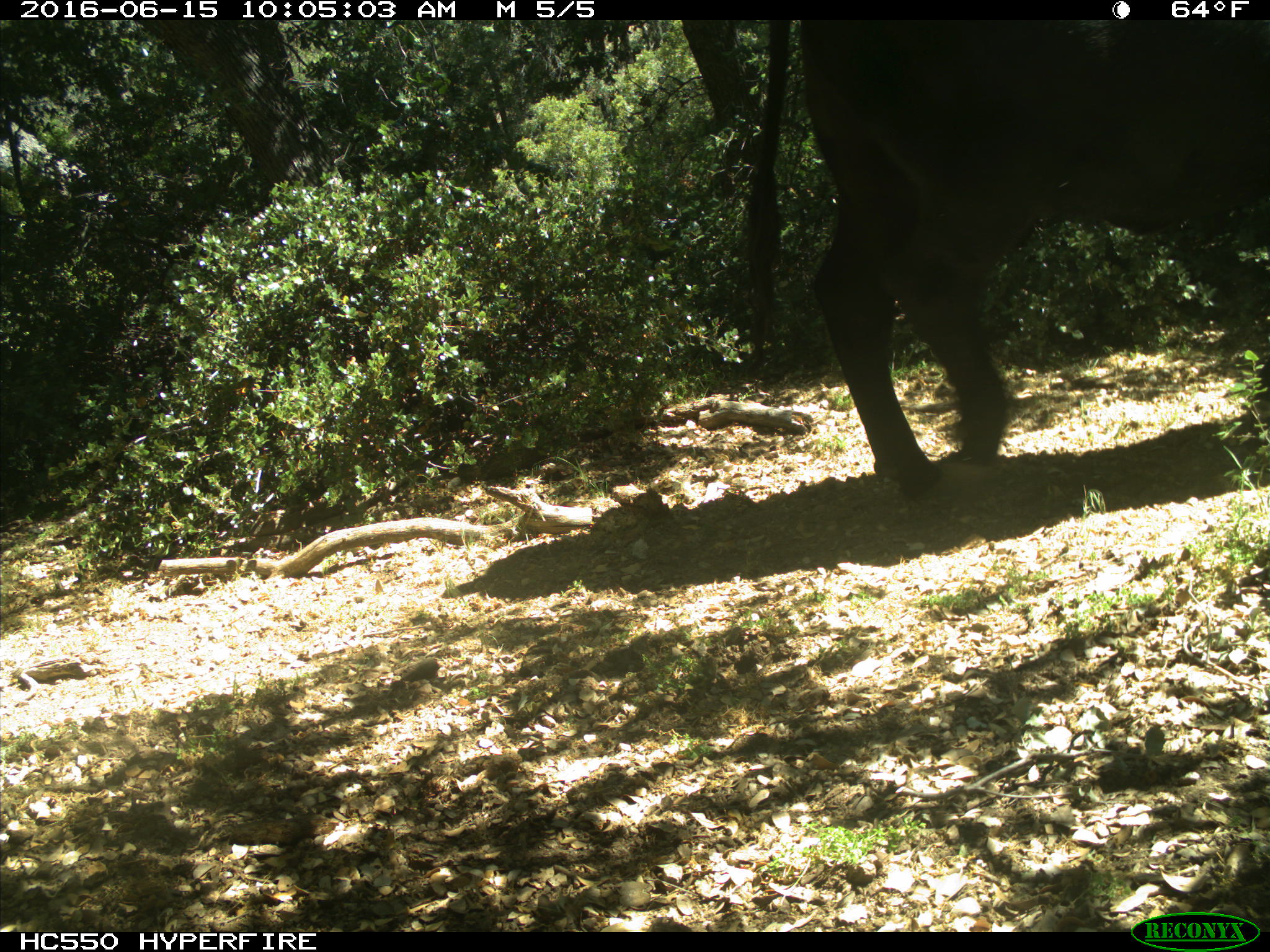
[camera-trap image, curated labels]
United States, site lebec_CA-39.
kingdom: Animalia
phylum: Chordata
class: Mammalia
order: Artiodactyla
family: Bovidae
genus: Bos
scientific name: Bos taurus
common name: domestic cow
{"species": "Bos taurus (domestic cow)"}